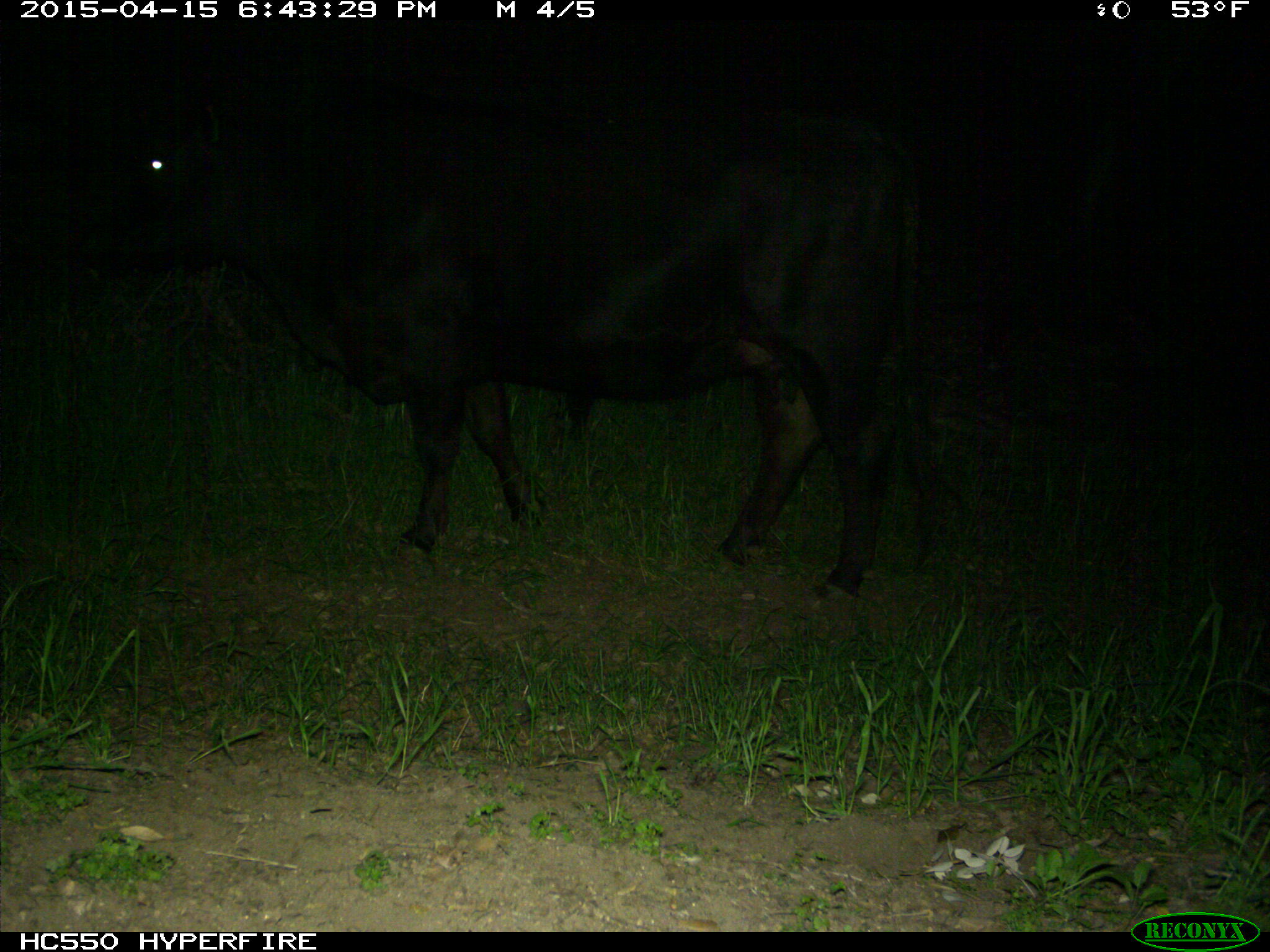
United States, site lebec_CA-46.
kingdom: Animalia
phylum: Chordata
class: Mammalia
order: Artiodactyla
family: Bovidae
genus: Bos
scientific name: Bos taurus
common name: domestic cow